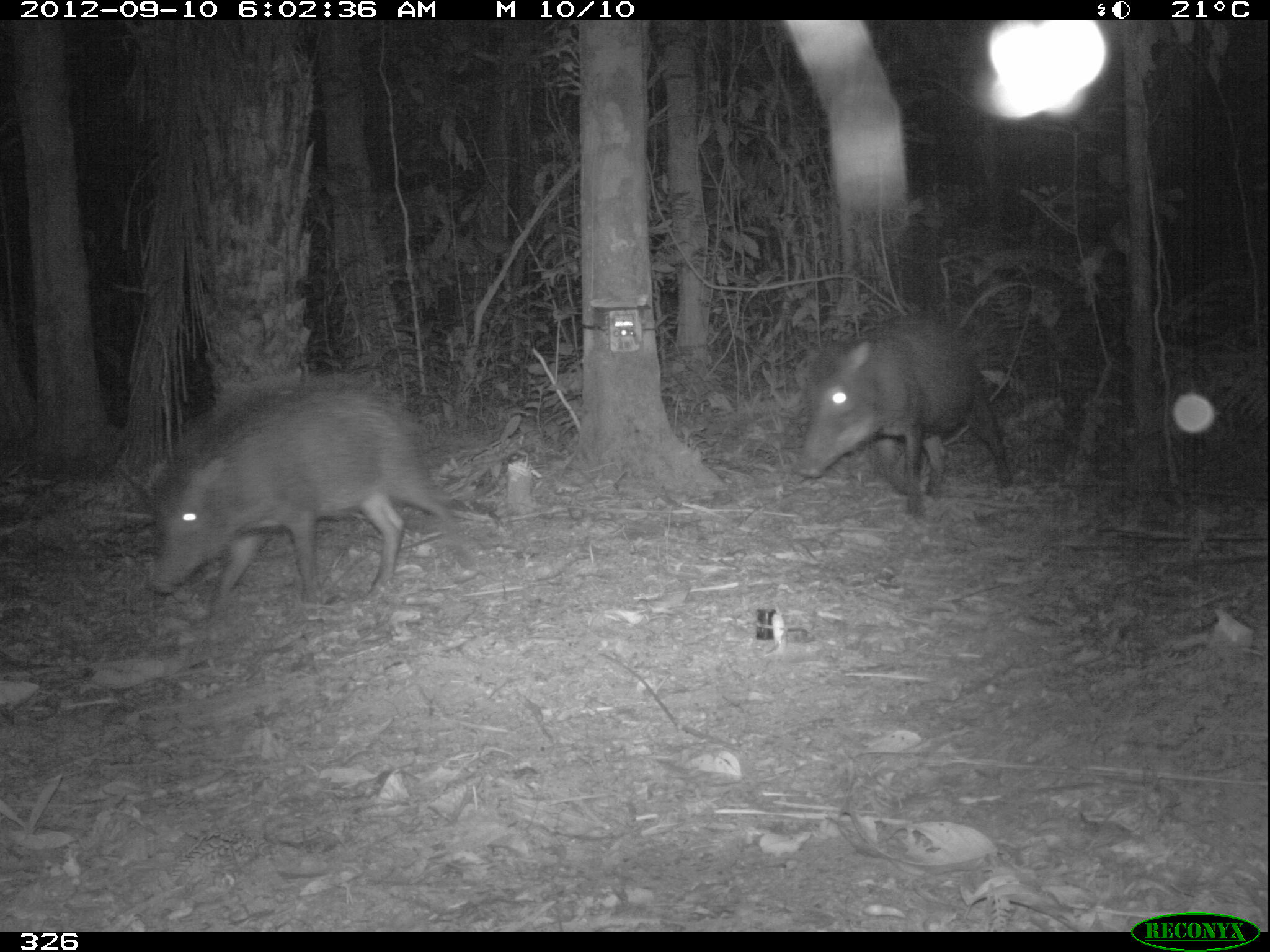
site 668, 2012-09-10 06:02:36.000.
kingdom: Animalia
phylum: Chordata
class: Mammalia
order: Artiodactyla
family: Tayassuidae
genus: Tayassu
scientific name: Tayassu pecari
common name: white-lipped peccary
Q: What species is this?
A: Tayassu pecari (white-lipped peccary).